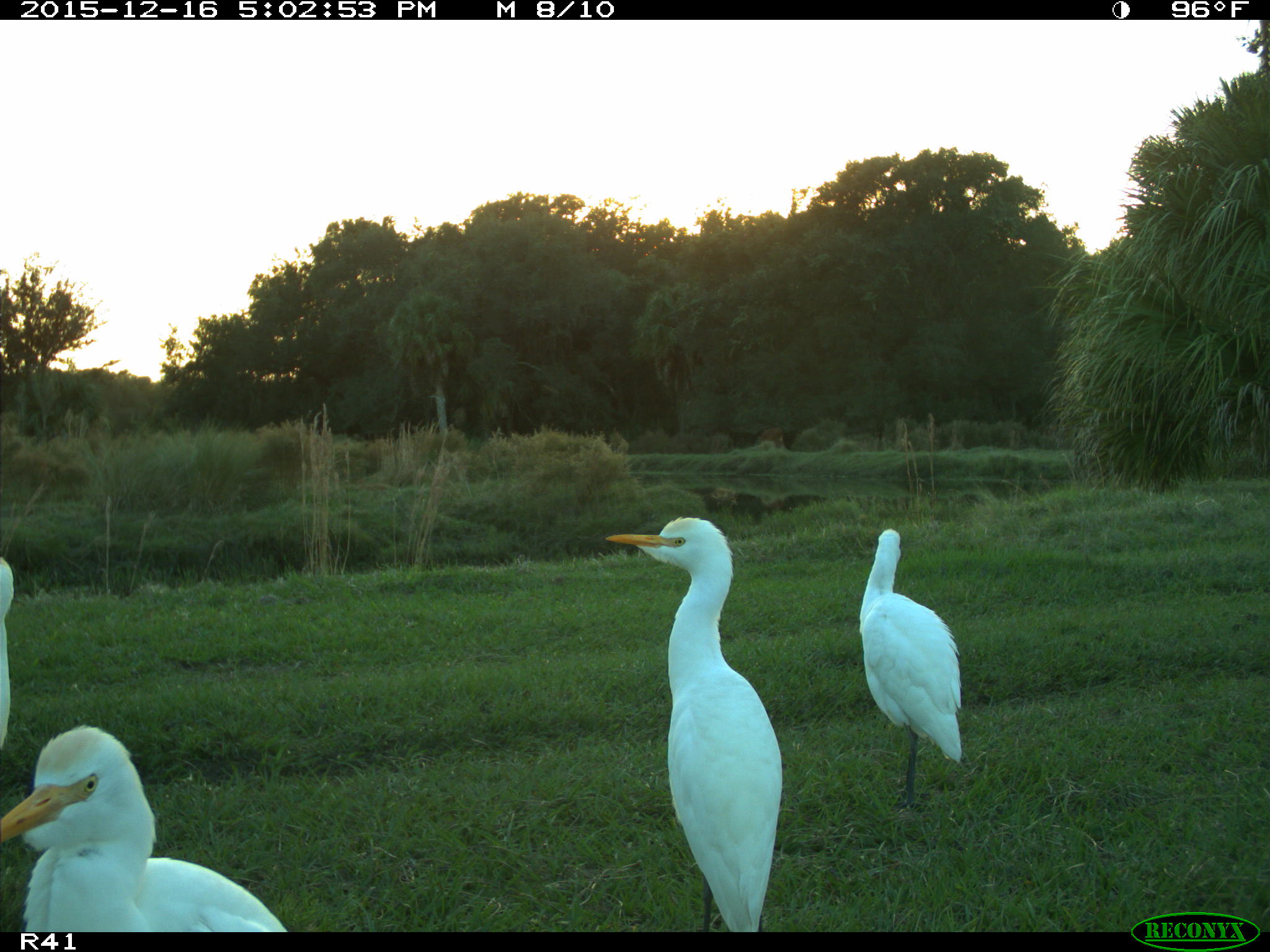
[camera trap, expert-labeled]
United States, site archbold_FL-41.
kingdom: Animalia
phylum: Chordata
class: Aves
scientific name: Aves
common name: birds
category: unidentified bird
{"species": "unidentified bird (birds) (Aves)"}